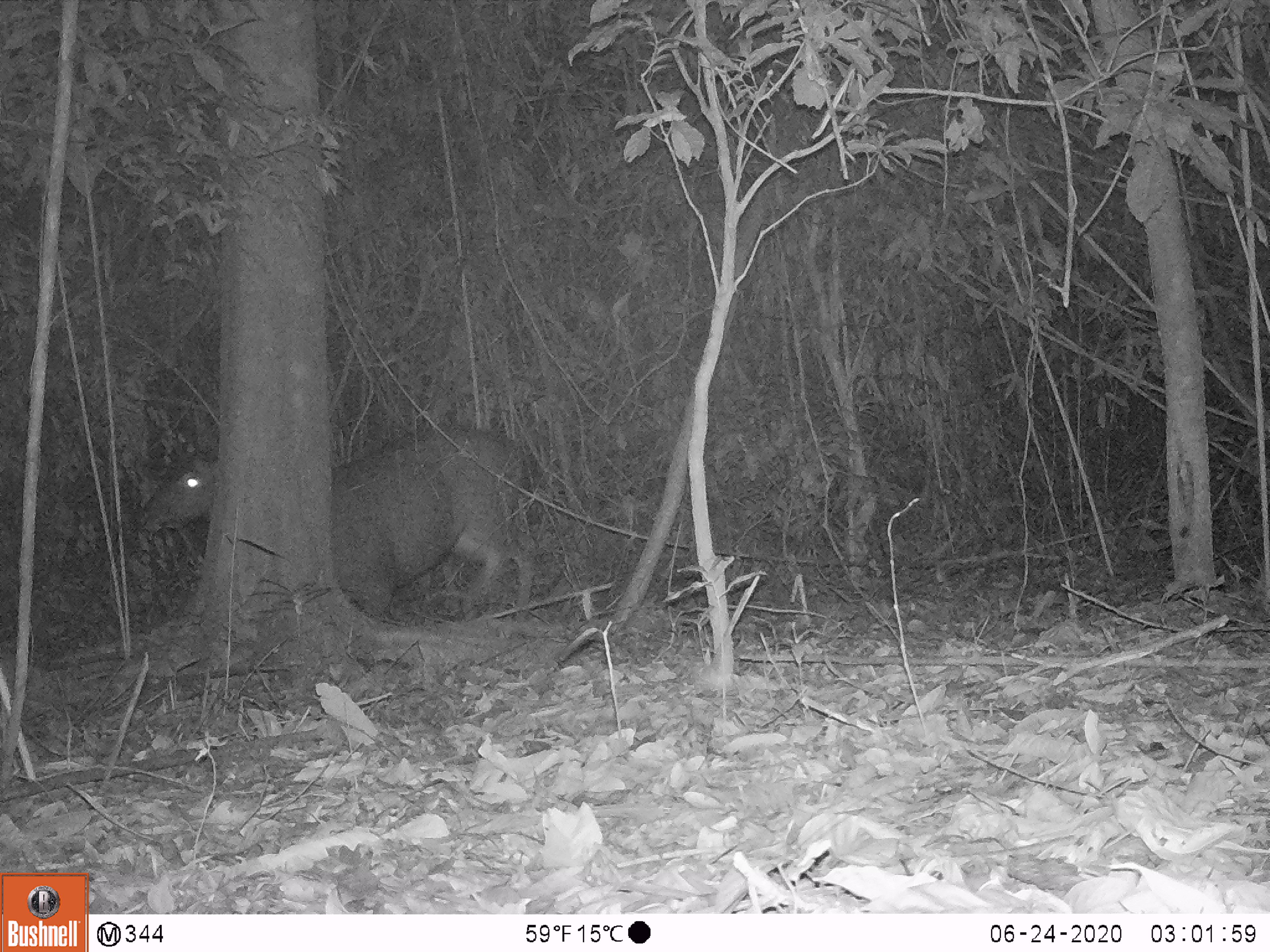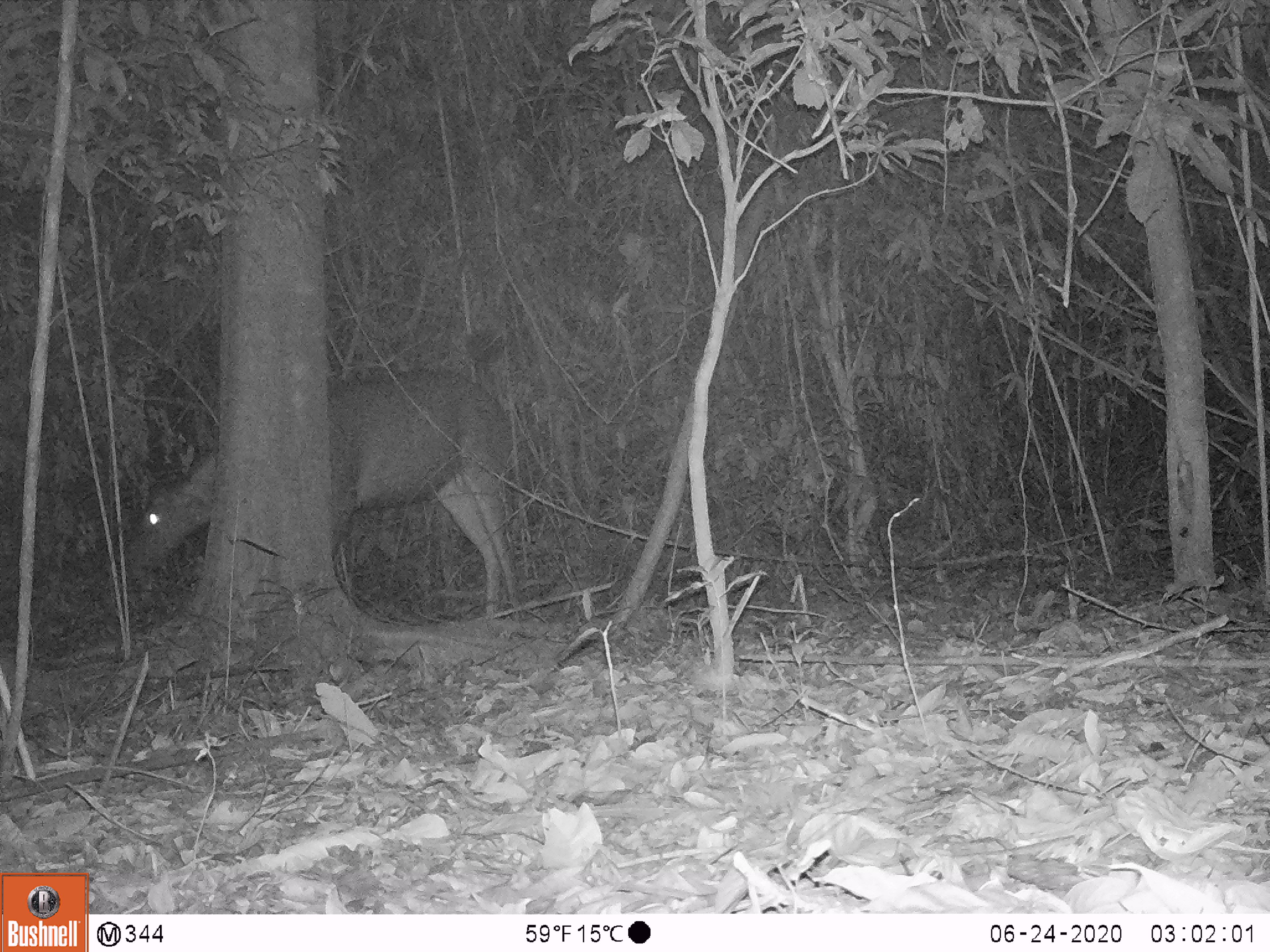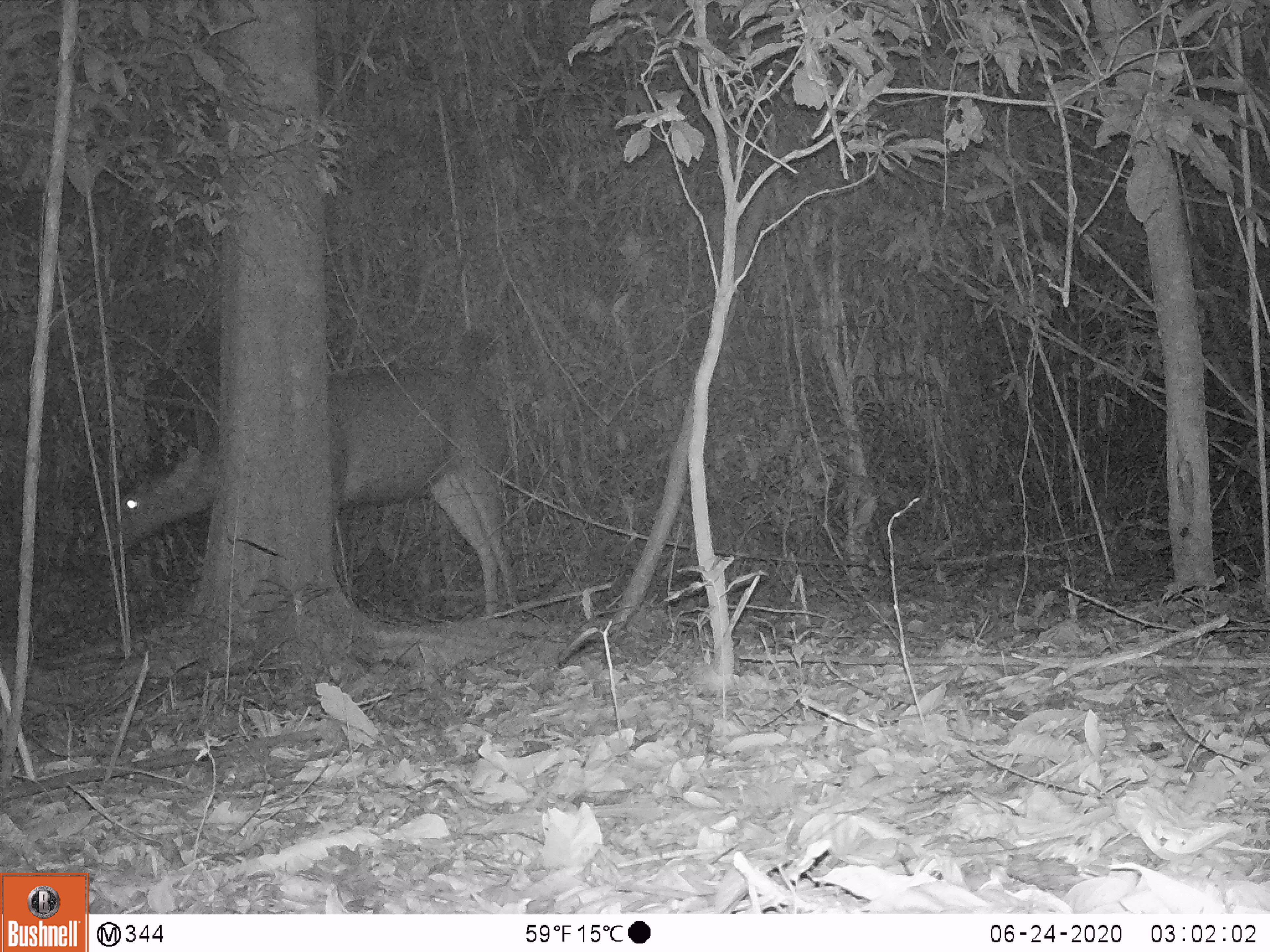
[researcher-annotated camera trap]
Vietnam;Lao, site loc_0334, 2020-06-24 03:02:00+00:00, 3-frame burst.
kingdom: Animalia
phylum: Chordata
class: Mammalia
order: Artiodactyla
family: Cervidae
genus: Rusa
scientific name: Rusa unicolor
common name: sambar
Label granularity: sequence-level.